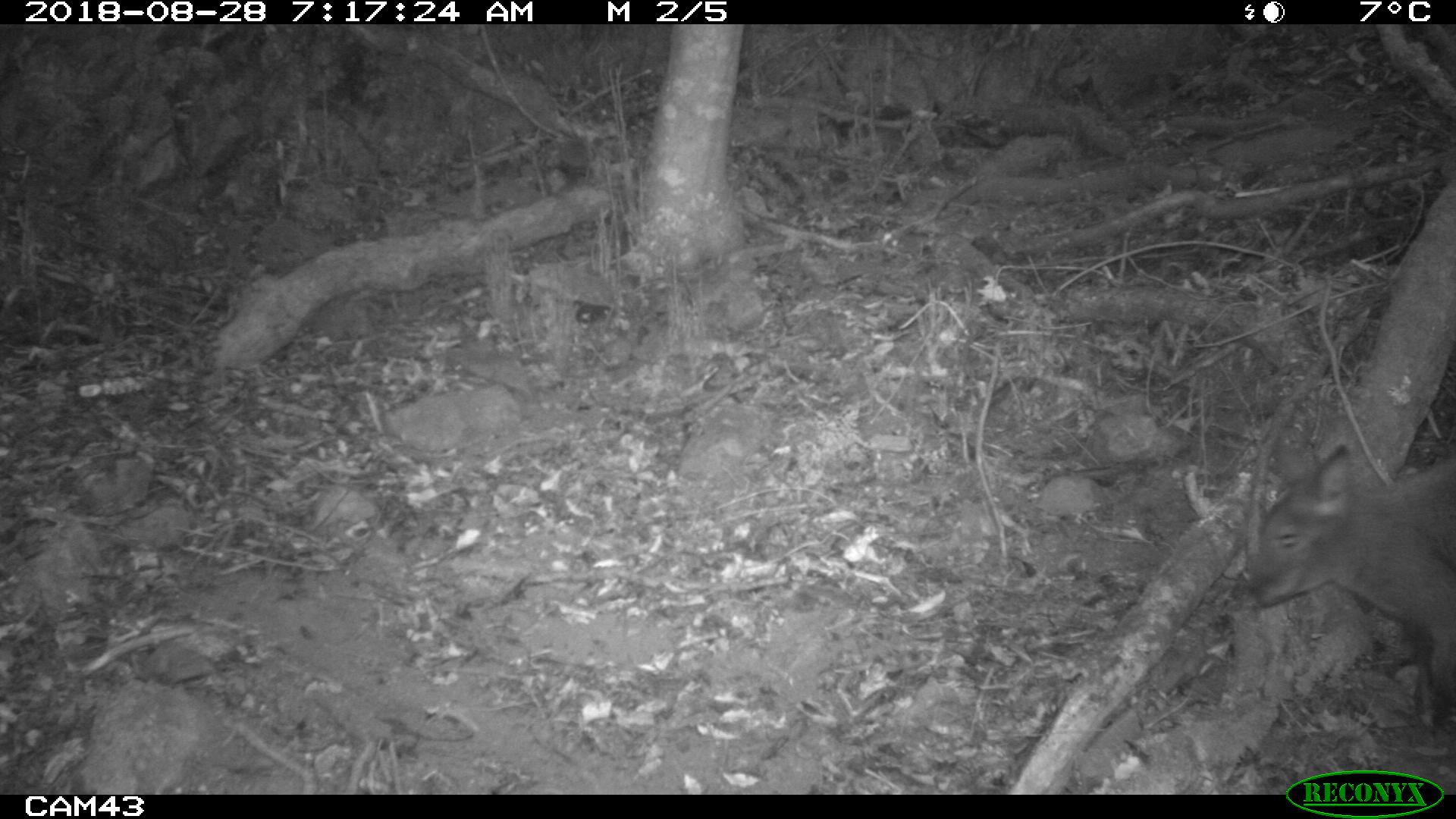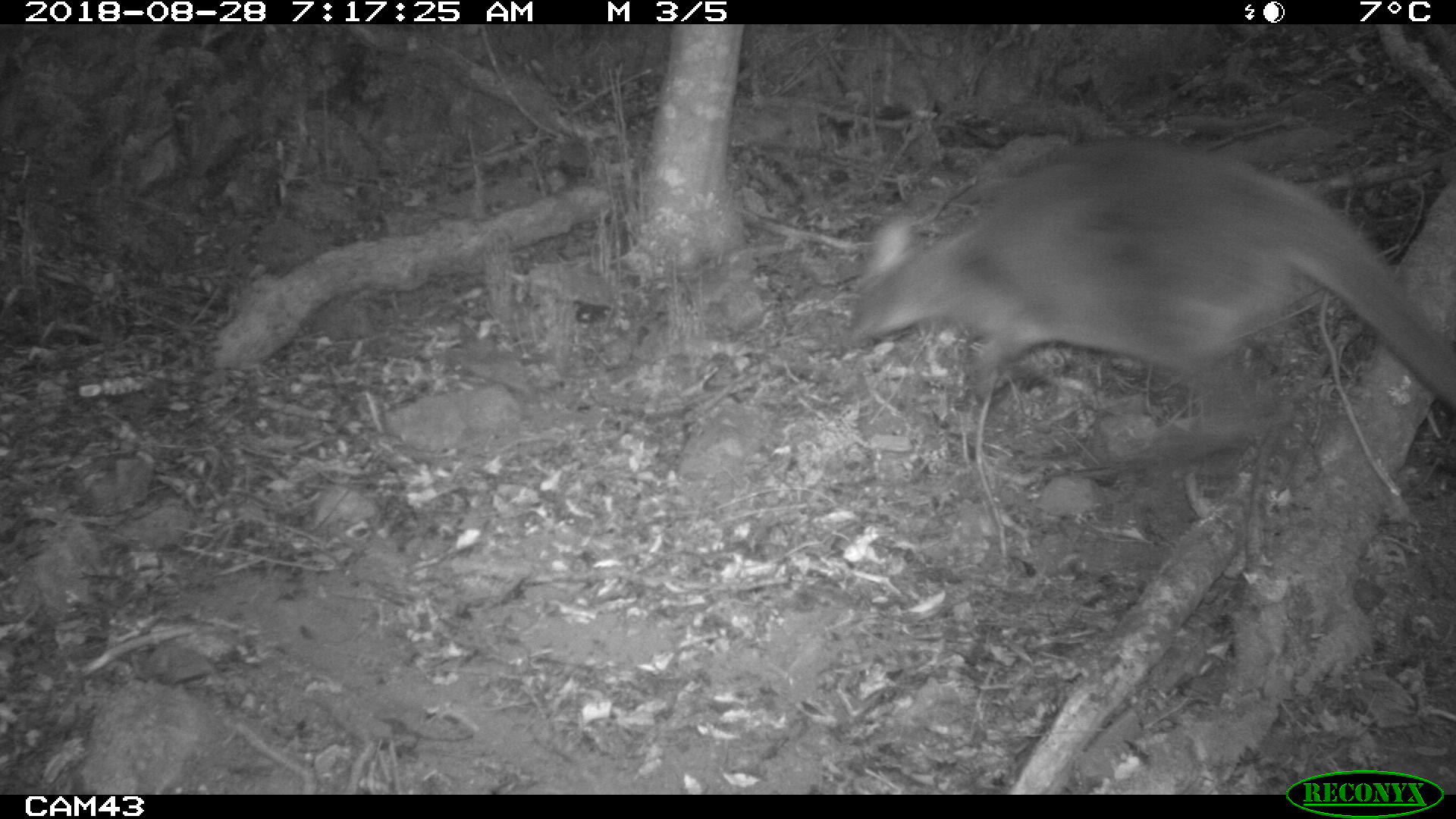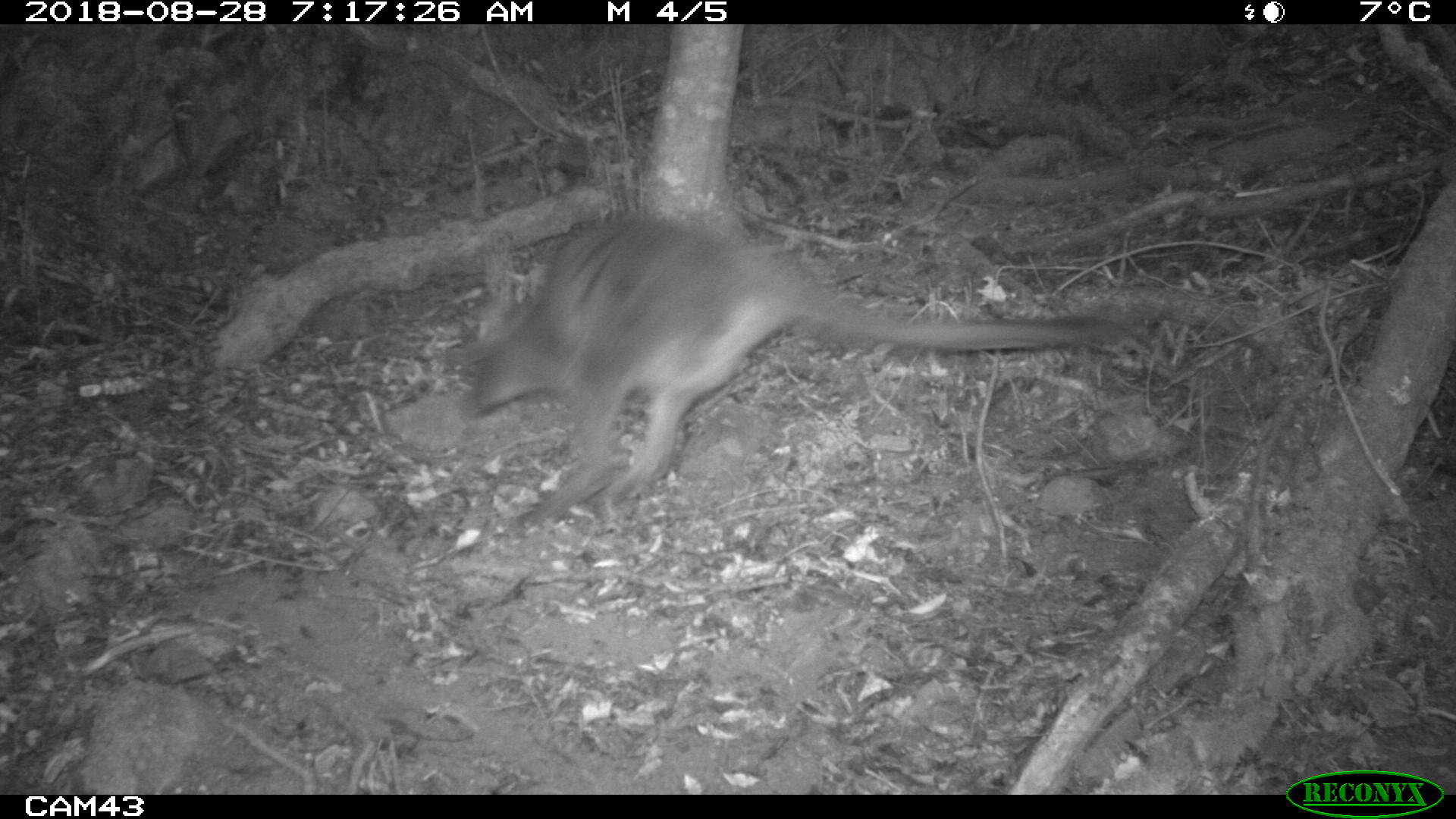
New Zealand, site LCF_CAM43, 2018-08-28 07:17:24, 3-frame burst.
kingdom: Animalia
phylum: Chordata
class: Mammalia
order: Diprotodontia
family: Macropodidae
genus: Notamacropus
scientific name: Notamacropus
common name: wallaby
Wallaby (Notamacropus).